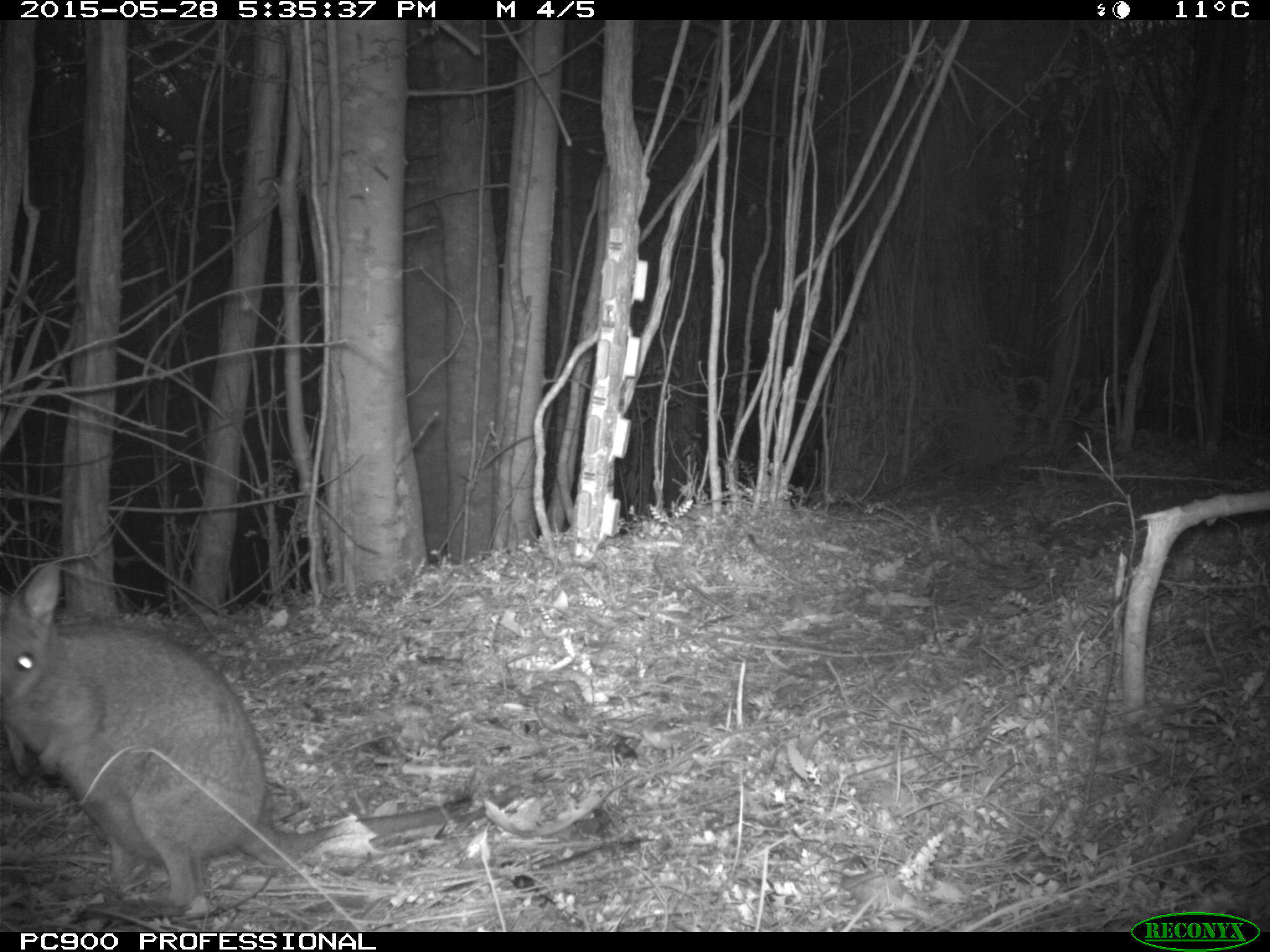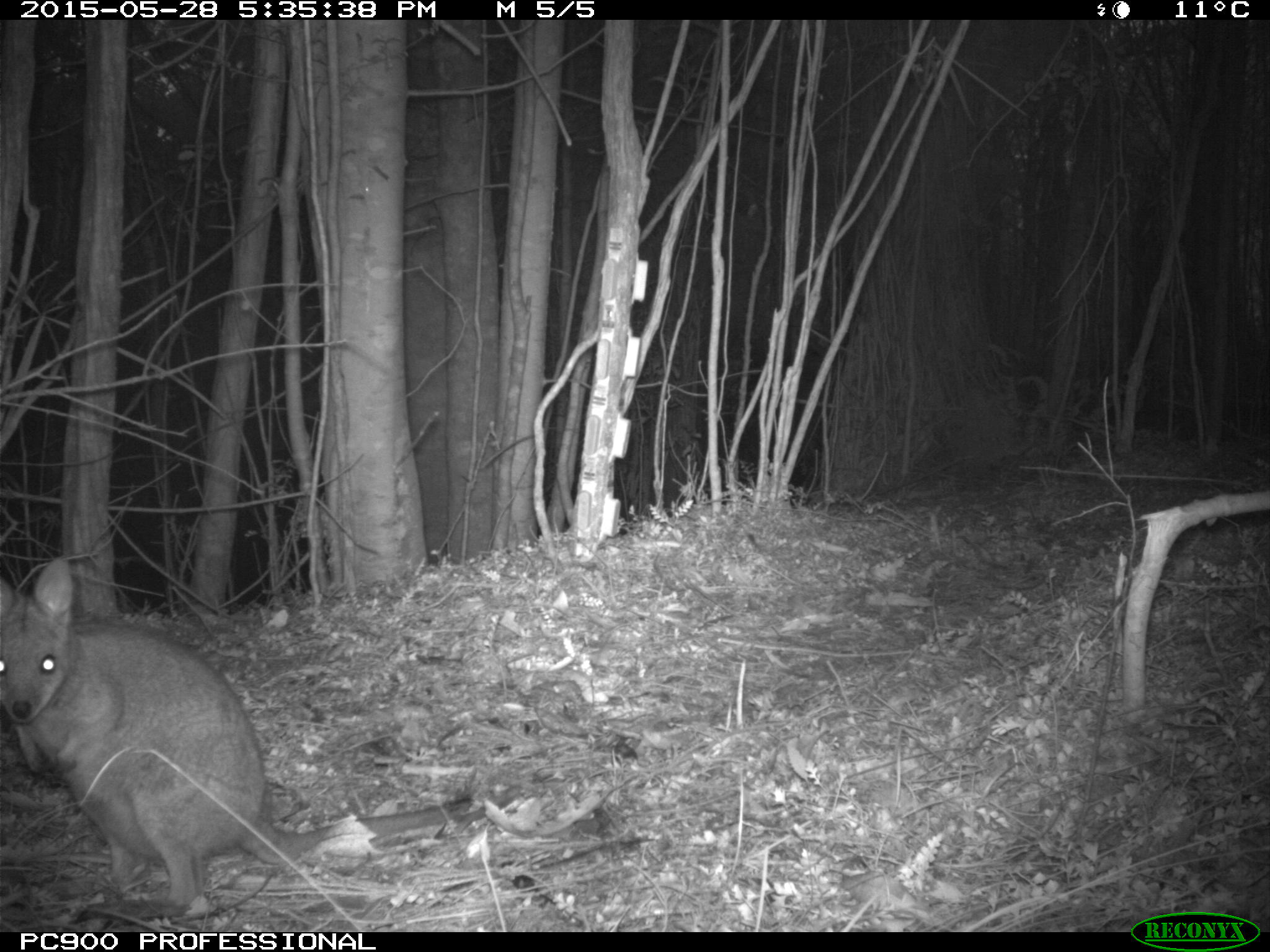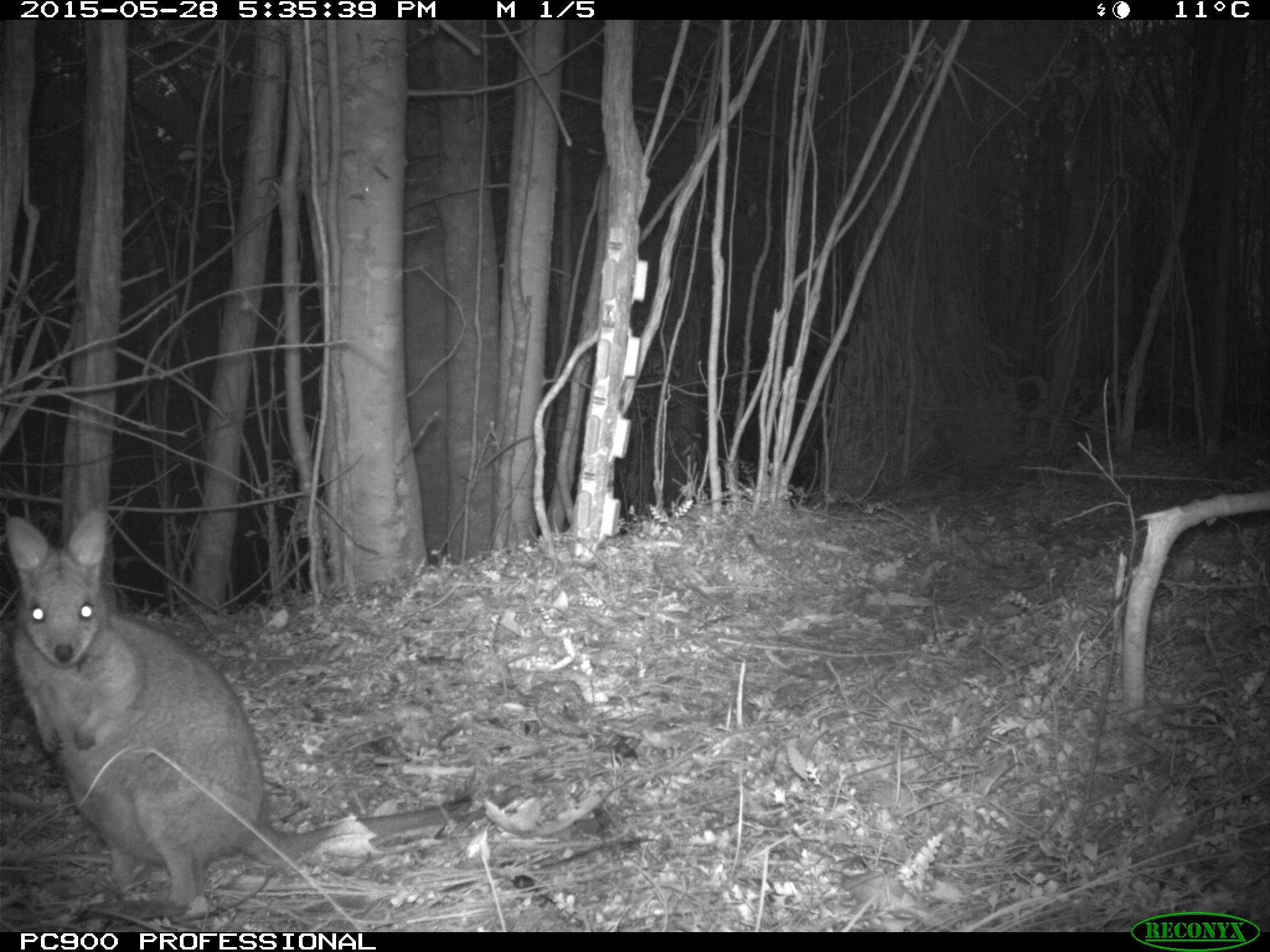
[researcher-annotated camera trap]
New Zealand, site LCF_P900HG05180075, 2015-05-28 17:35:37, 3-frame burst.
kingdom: Animalia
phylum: Chordata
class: Mammalia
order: Diprotodontia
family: Macropodidae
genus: Notamacropus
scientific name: Notamacropus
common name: wallaby